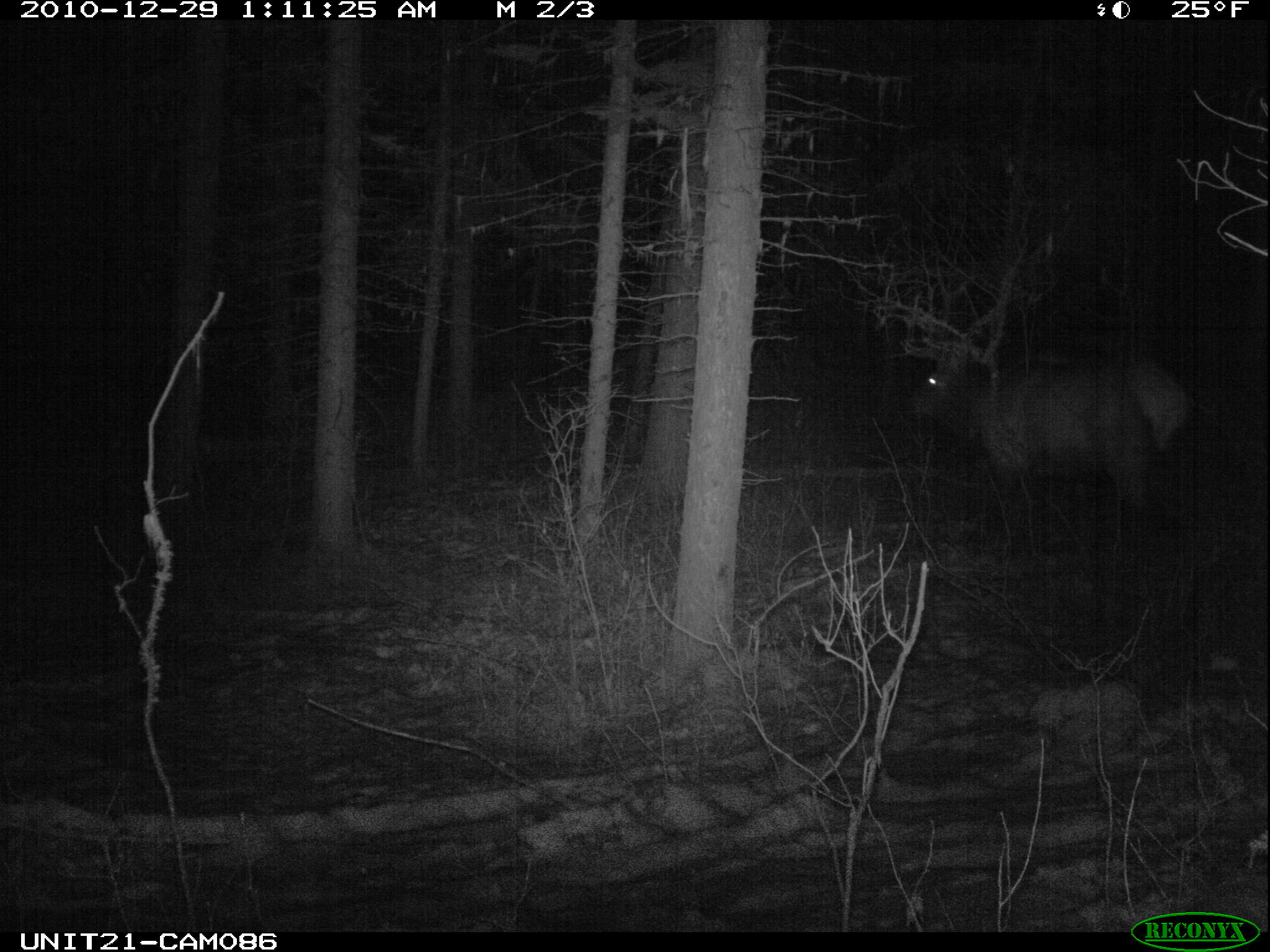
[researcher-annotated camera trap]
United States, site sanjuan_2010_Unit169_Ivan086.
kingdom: Animalia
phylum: Chordata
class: Mammalia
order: Artiodactyla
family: Cervidae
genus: Cervus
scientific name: Cervus elaphus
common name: red deer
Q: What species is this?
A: Cervus elaphus (red deer).